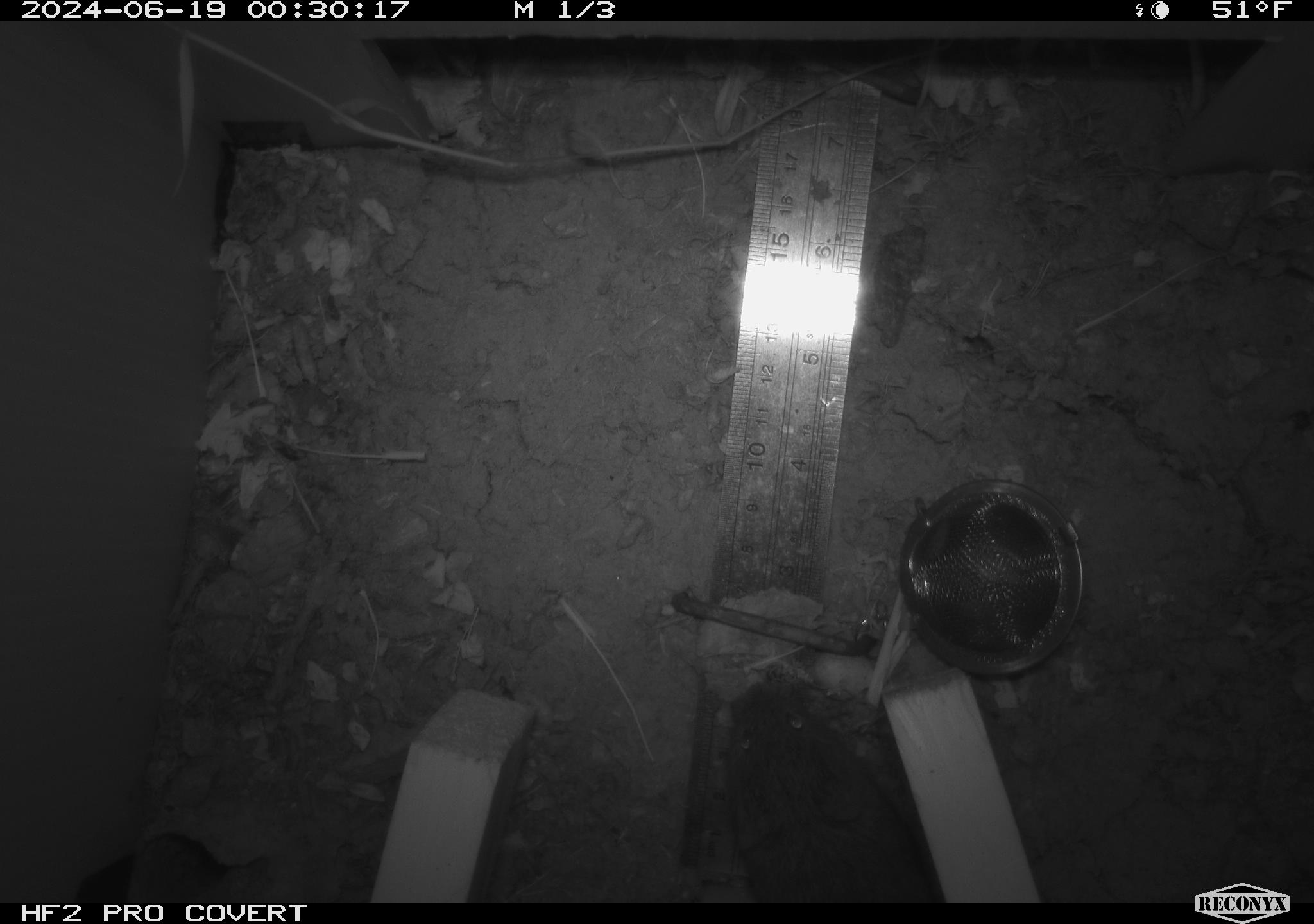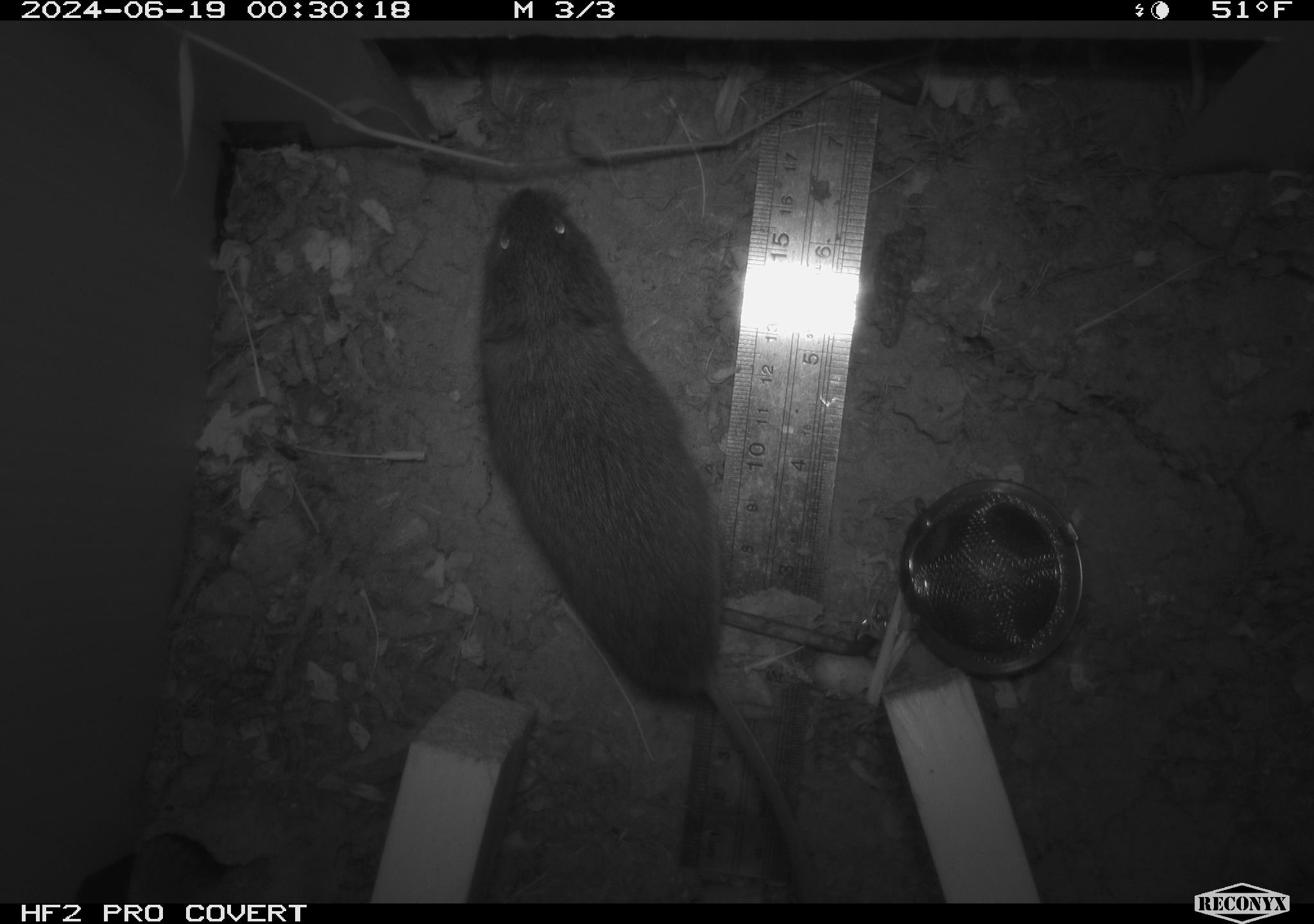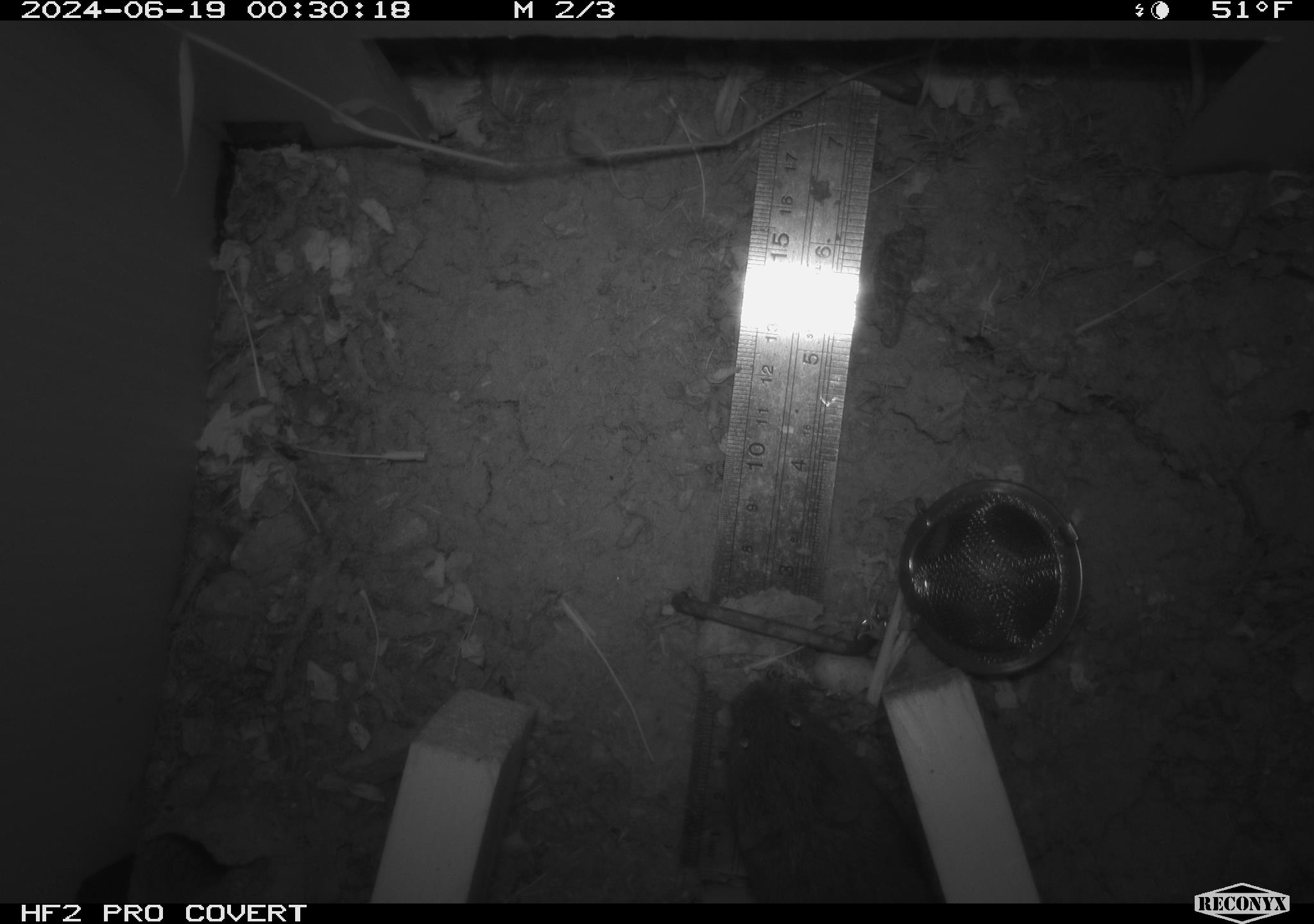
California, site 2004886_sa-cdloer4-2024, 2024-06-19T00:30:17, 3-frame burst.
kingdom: Animalia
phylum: Chordata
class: Mammalia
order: Rodentia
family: Cricetidae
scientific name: Arvicolinae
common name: voles, lemmings, and muskrats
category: arvicolinae subfamily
Arvicolinae subfamily (voles, lemmings, and muskrats) (Arvicolinae).